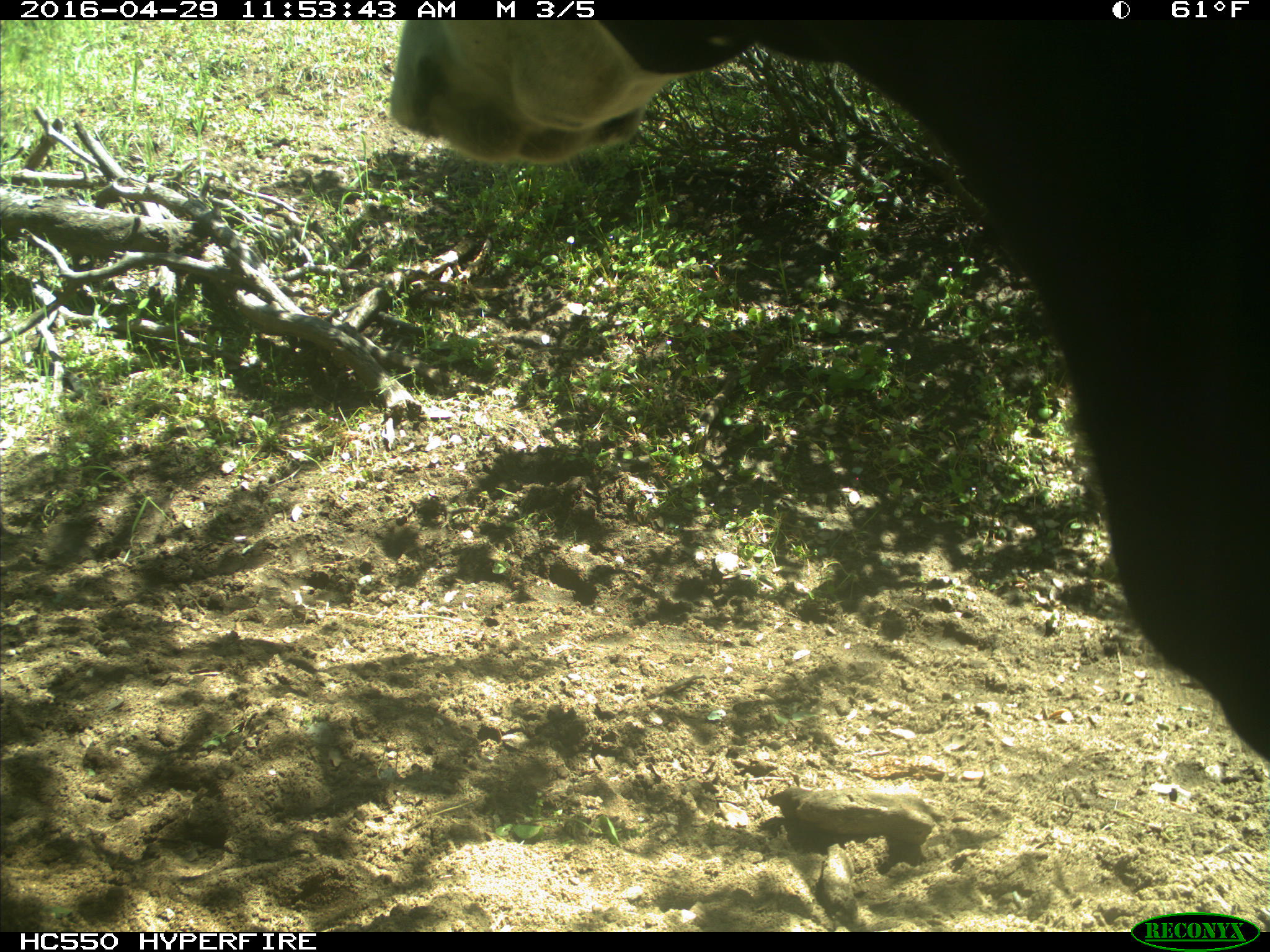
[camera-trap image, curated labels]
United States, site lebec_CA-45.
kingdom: Animalia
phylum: Chordata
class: Mammalia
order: Artiodactyla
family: Bovidae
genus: Bos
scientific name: Bos taurus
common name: domestic cow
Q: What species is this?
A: Bos taurus (domestic cow).